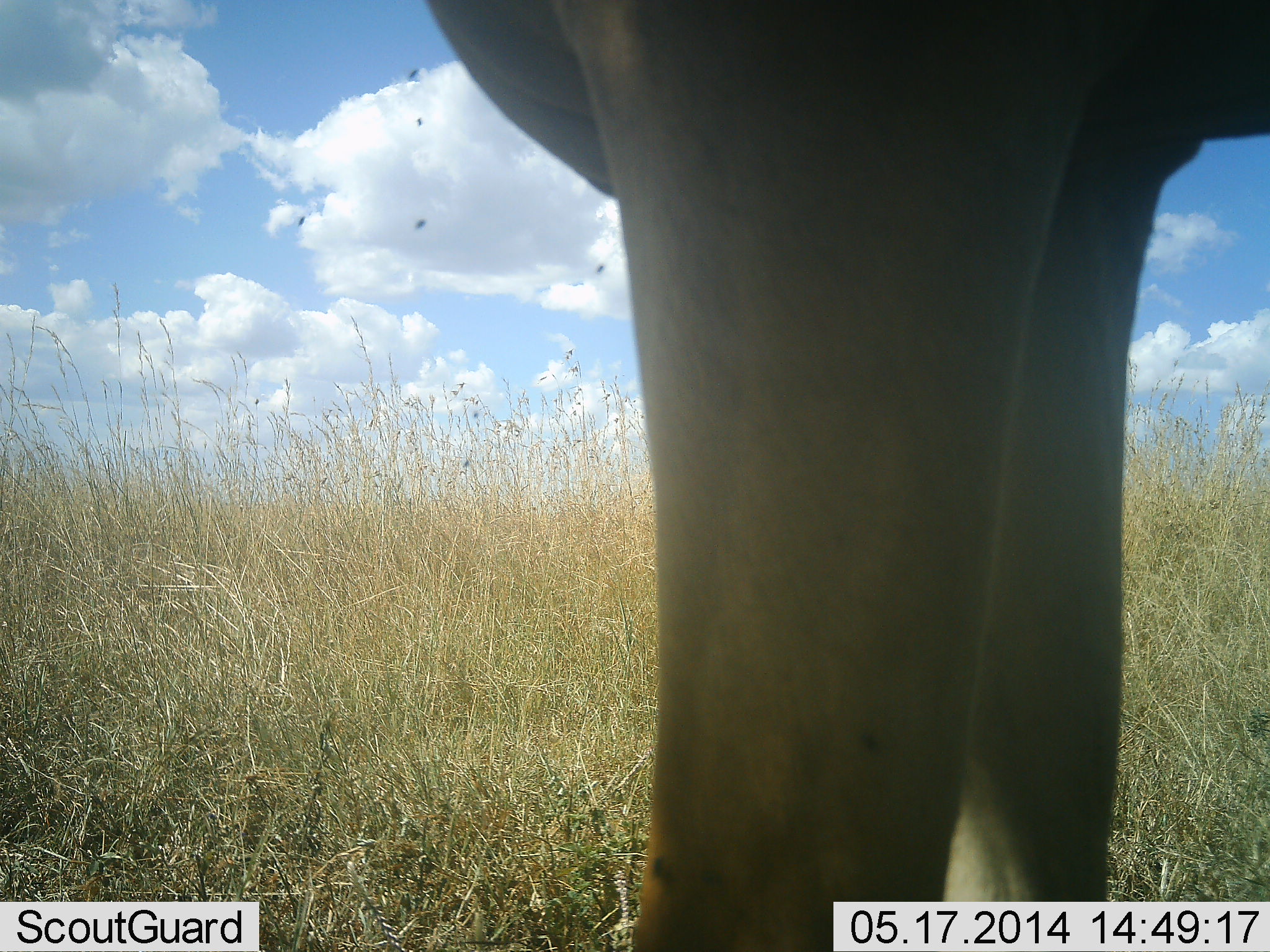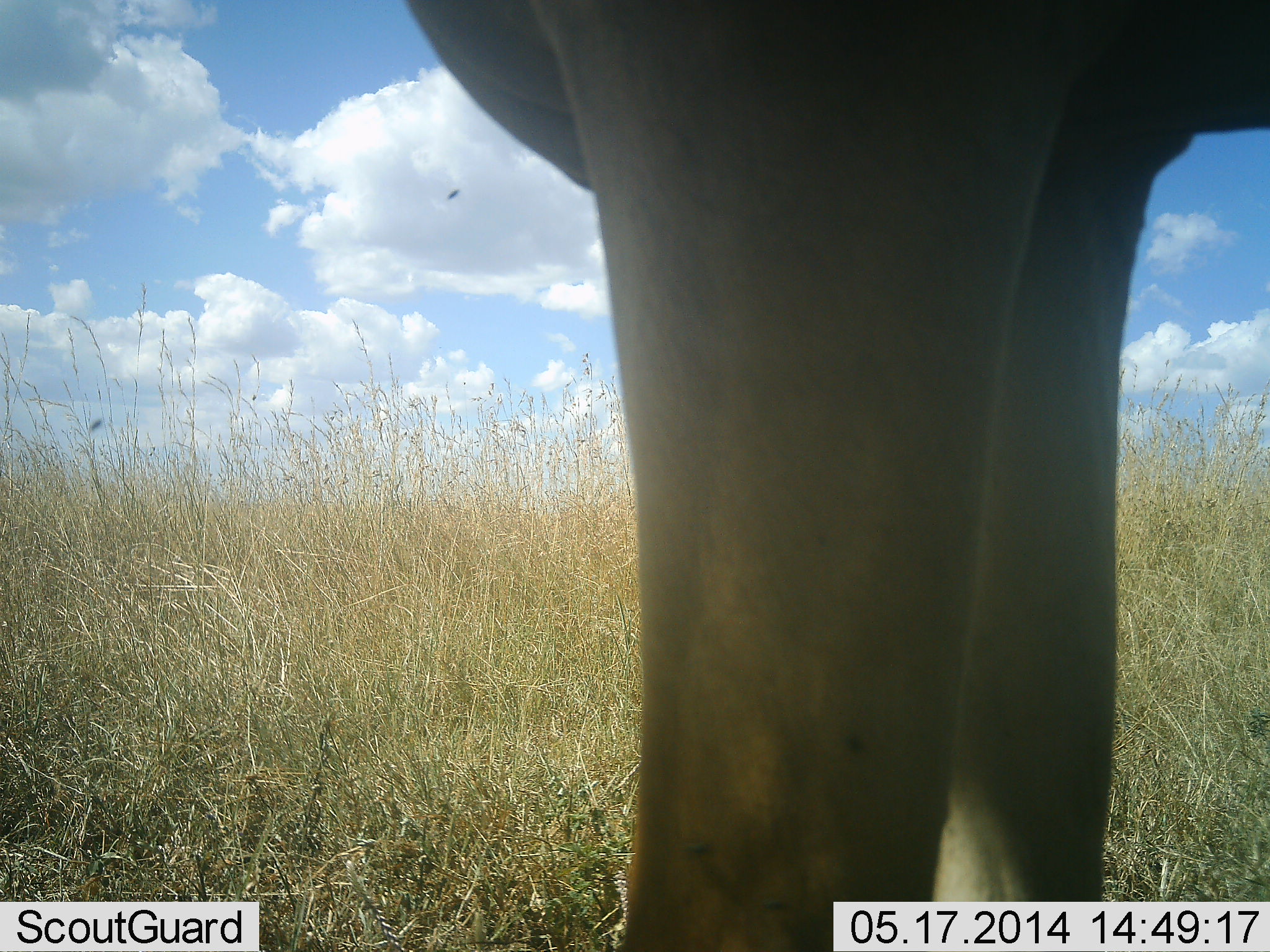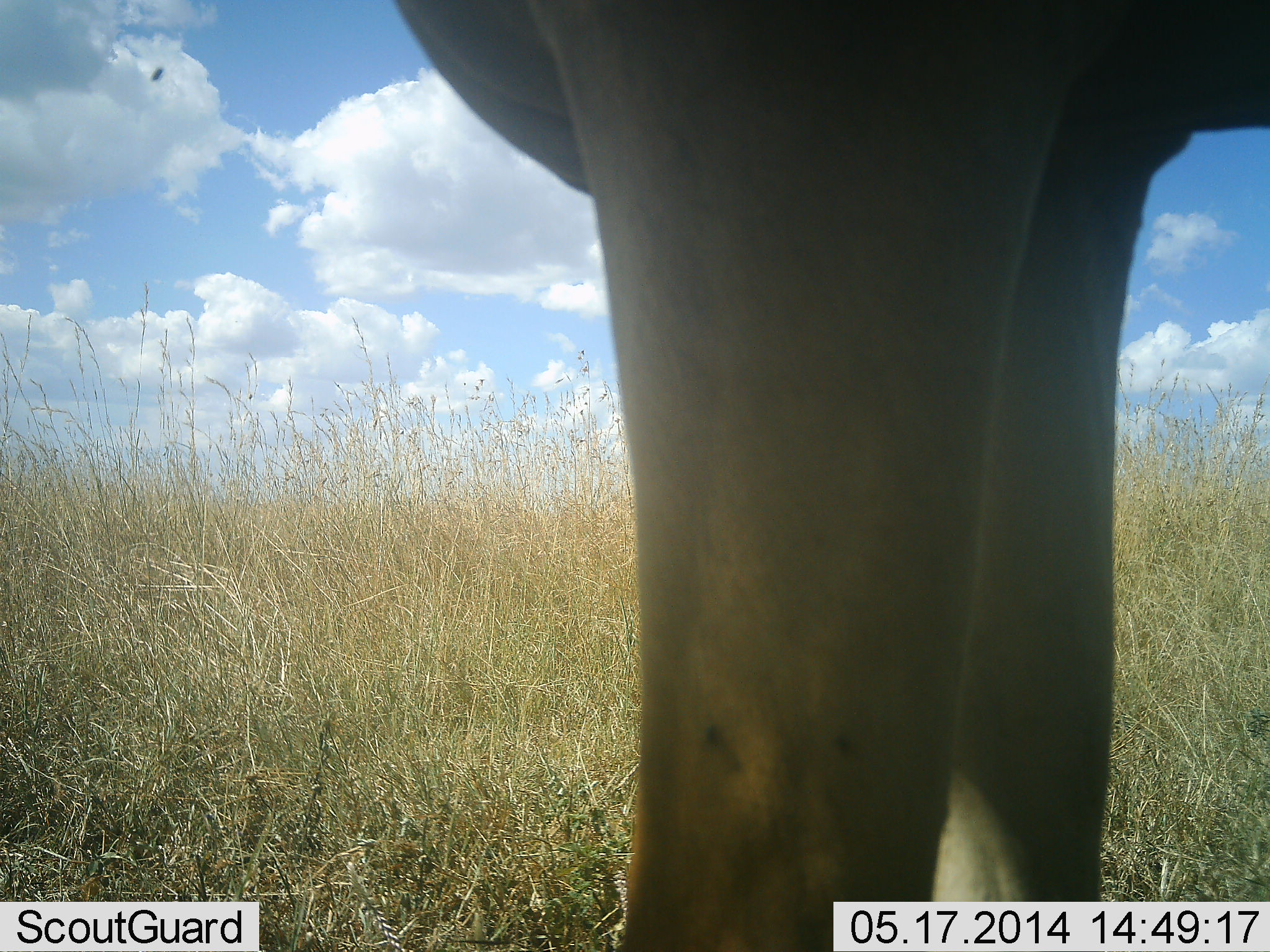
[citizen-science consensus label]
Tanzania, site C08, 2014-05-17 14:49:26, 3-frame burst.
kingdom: Animalia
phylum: Chordata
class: Mammalia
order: Artiodactyla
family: Bovidae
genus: Alcelaphus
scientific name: Alcelaphus buselaphus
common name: hartebeest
Hartebeest (Alcelaphus buselaphus), count 1. Behavior (volunteer vote fractions): standing 100%, resting 0%, moving 0%, interacting 0%. Young present (vote fraction): 0%. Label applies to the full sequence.